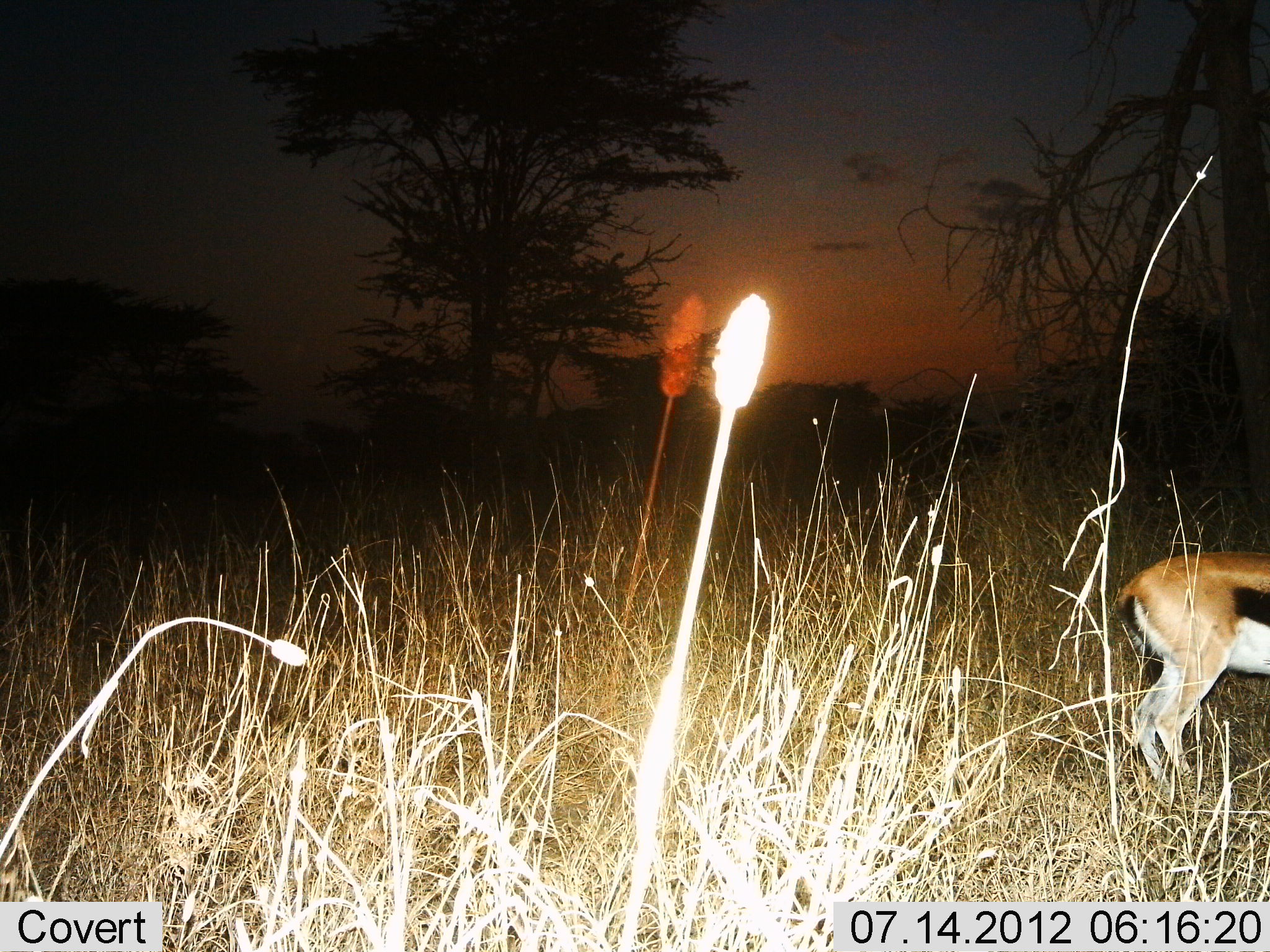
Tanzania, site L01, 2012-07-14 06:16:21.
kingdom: Animalia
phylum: Chordata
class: Mammalia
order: Artiodactyla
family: Bovidae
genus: Eudorcas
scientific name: Eudorcas thomsonii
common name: thomson's gazelle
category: gazellethomsons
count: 1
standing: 90%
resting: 0%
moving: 10%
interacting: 0%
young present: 0%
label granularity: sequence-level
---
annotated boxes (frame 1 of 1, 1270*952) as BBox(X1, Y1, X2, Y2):
animal: BBox(1117, 553, 1270, 803)